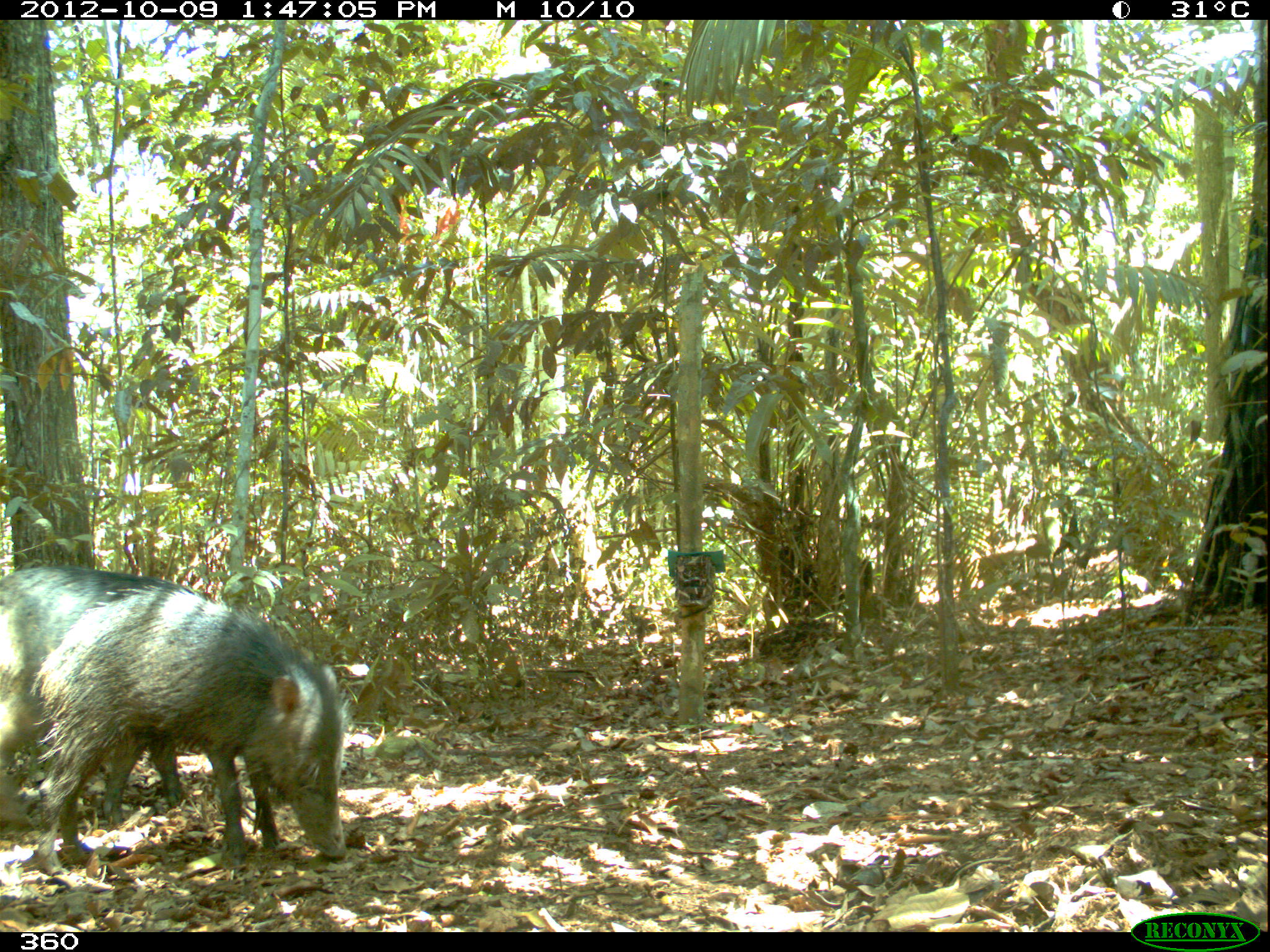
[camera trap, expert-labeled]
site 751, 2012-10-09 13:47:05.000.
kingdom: Animalia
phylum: Chordata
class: Mammalia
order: Artiodactyla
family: Tayassuidae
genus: Tayassu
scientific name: Tayassu pecari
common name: white-lipped peccary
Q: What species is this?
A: Tayassu pecari (white-lipped peccary).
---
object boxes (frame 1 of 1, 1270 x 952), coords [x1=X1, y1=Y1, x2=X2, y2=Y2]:
tayassu pecari: [x1=30, y1=583, x2=352, y2=875]; [x1=0, y1=564, x2=194, y2=827]